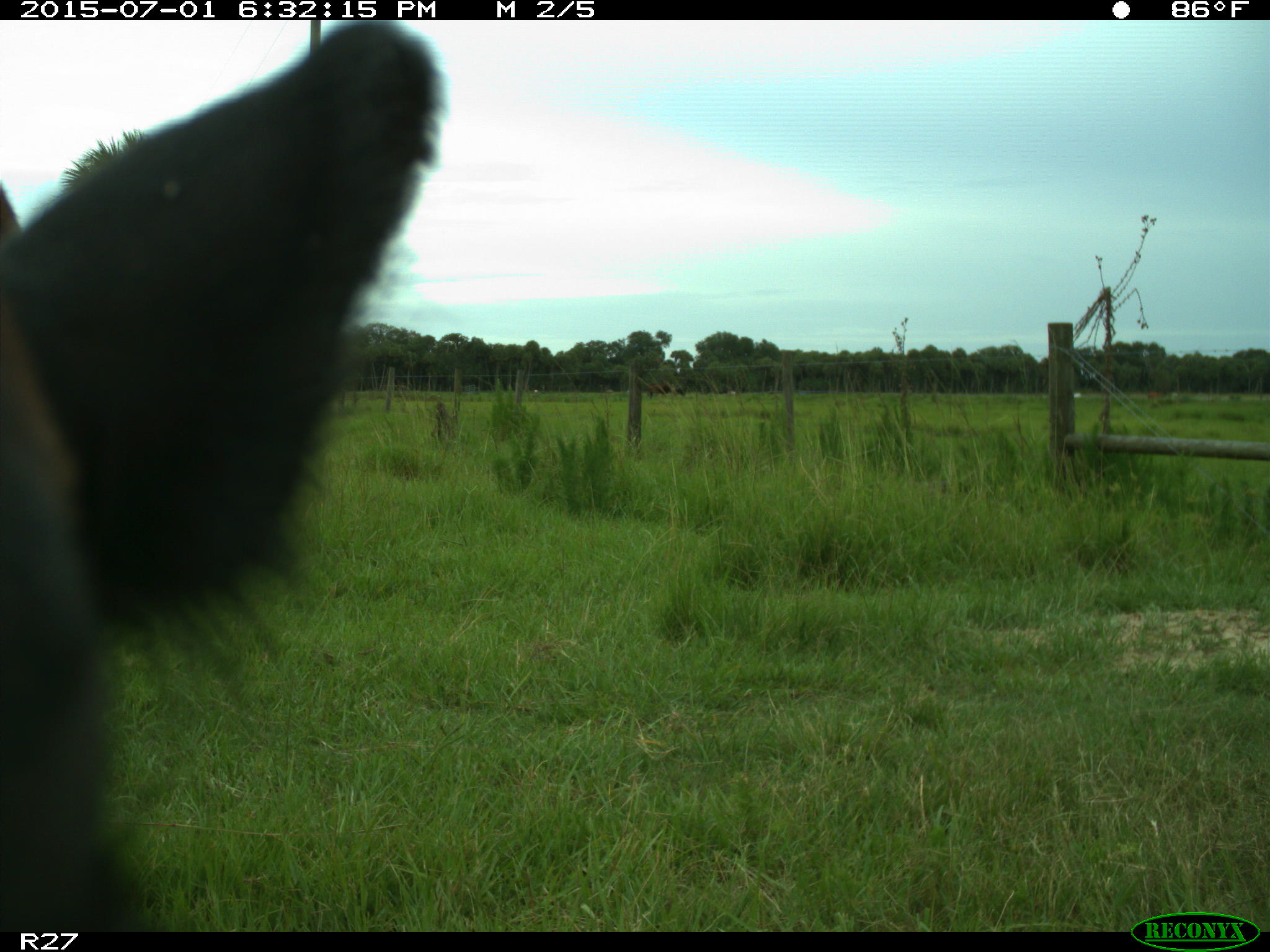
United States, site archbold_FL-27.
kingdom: Animalia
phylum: Chordata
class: Mammalia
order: Artiodactyla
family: Bovidae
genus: Bos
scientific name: Bos taurus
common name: domestic cow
Bos taurus (domestic cow).